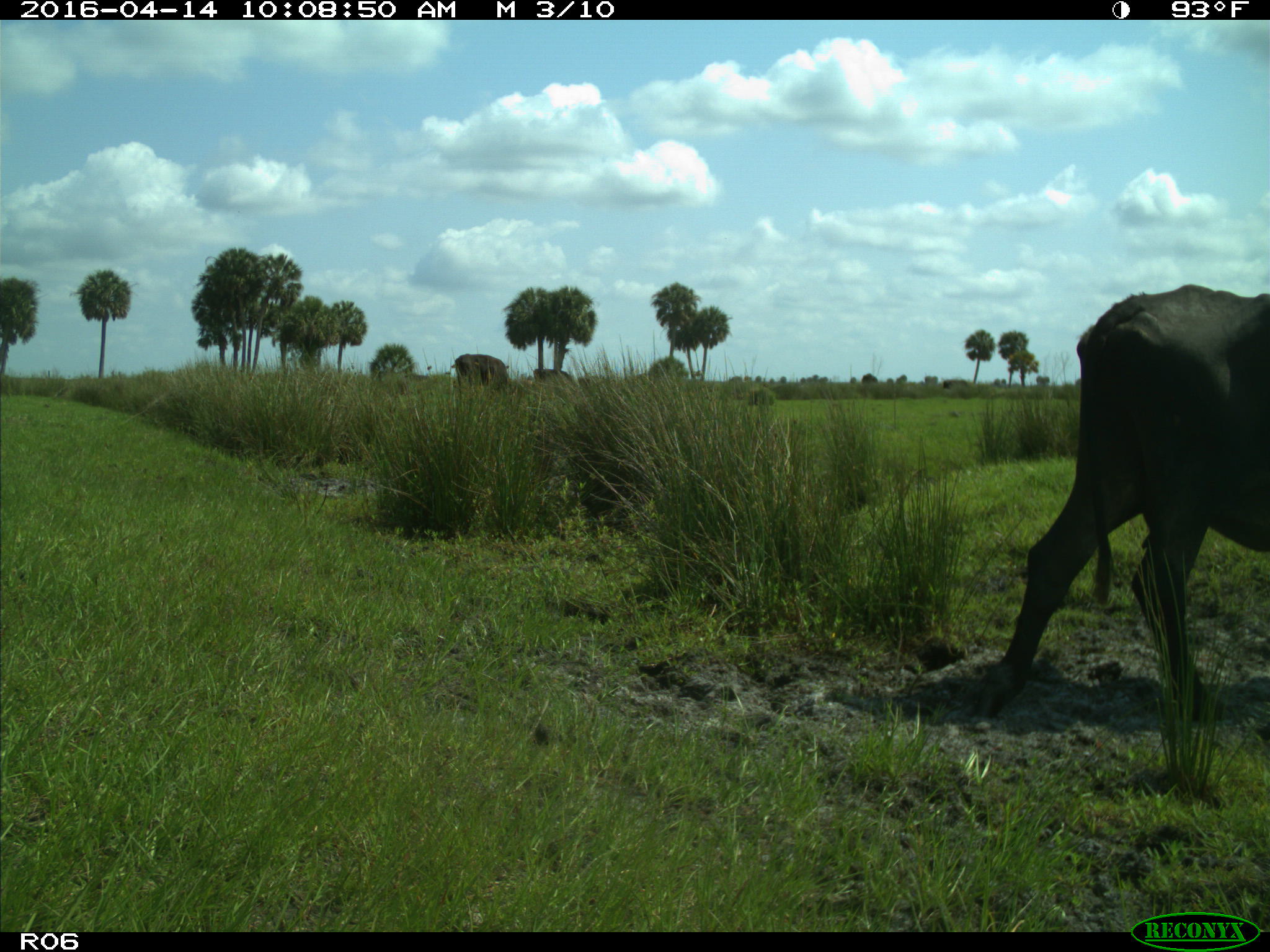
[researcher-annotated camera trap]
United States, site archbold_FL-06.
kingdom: Animalia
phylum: Chordata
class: Mammalia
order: Artiodactyla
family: Bovidae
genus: Bos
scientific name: Bos taurus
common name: domestic cow